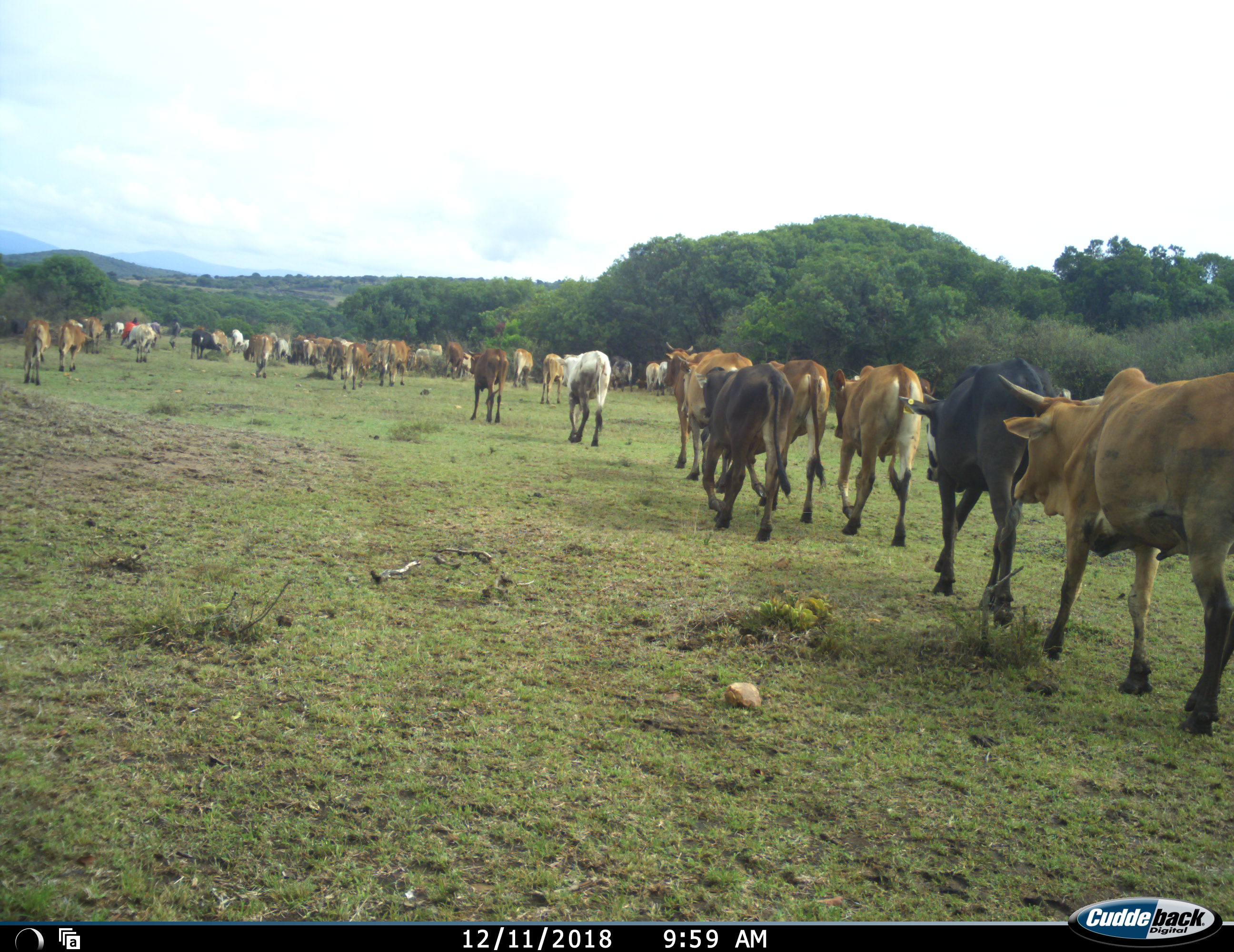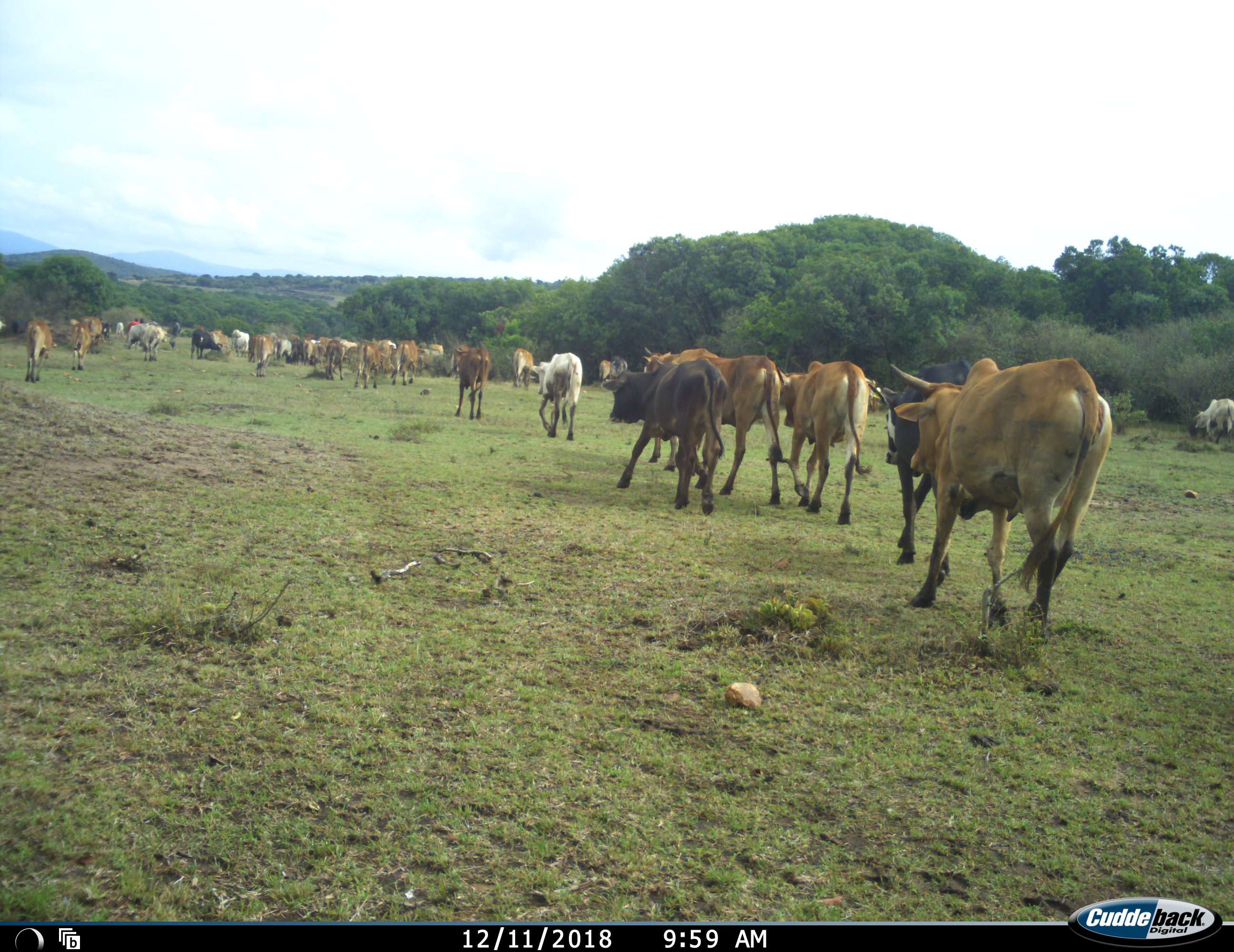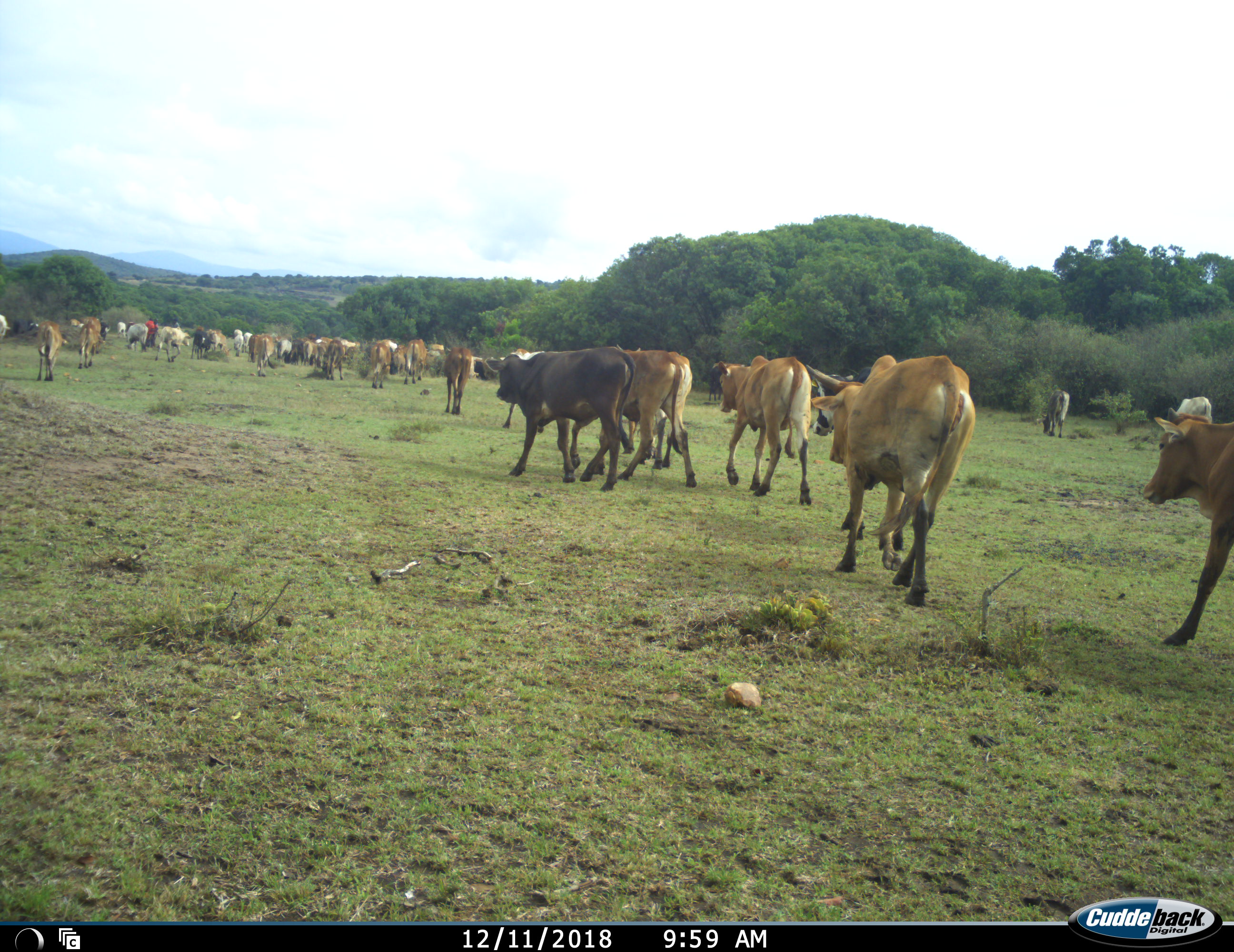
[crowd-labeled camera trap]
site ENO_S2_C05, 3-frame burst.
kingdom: Animalia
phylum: Chordata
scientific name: Vertebrata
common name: domestic animal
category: domesticanimal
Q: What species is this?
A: Domesticanimal (domestic animal) (Vertebrata).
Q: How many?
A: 51+.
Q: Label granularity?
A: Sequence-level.